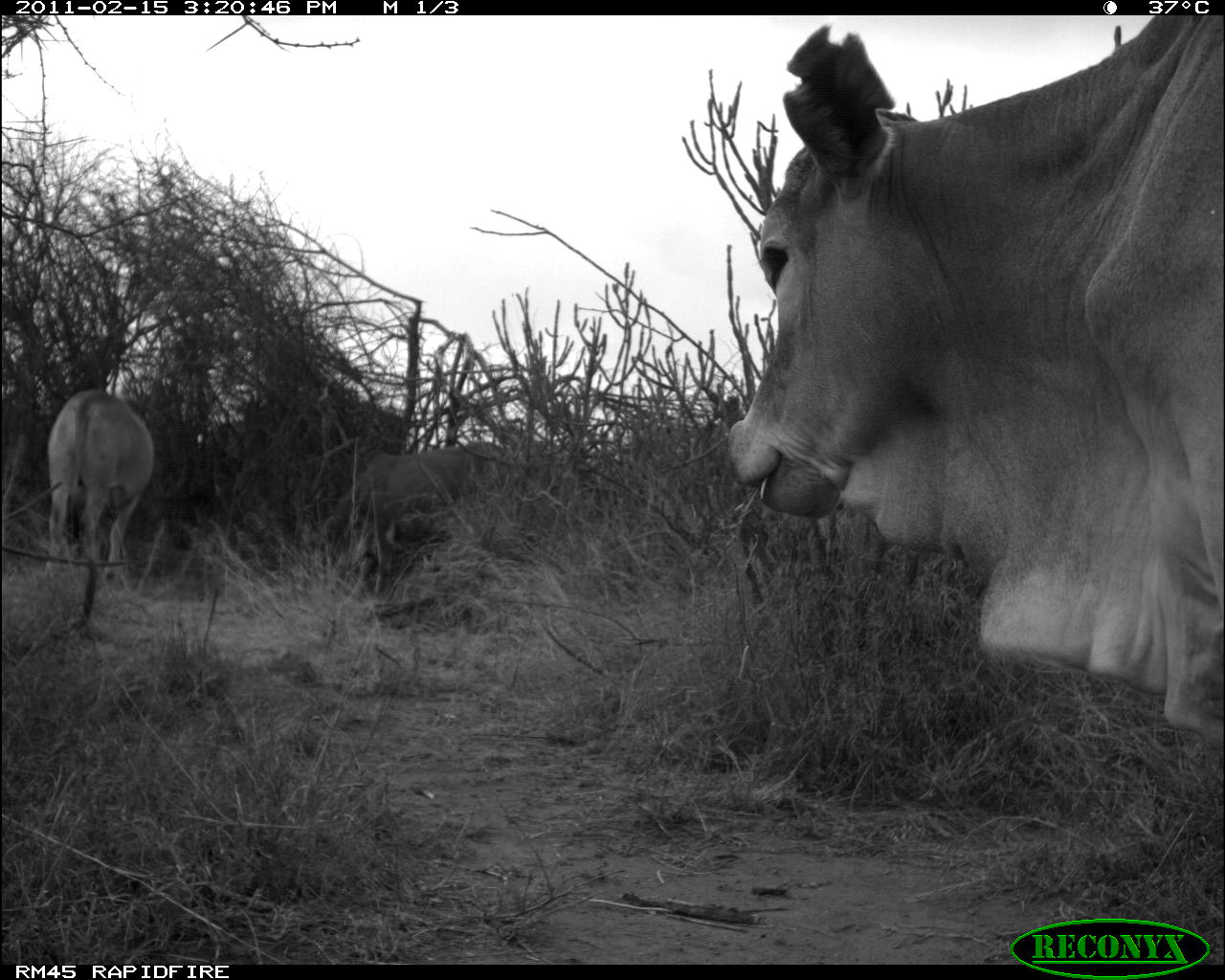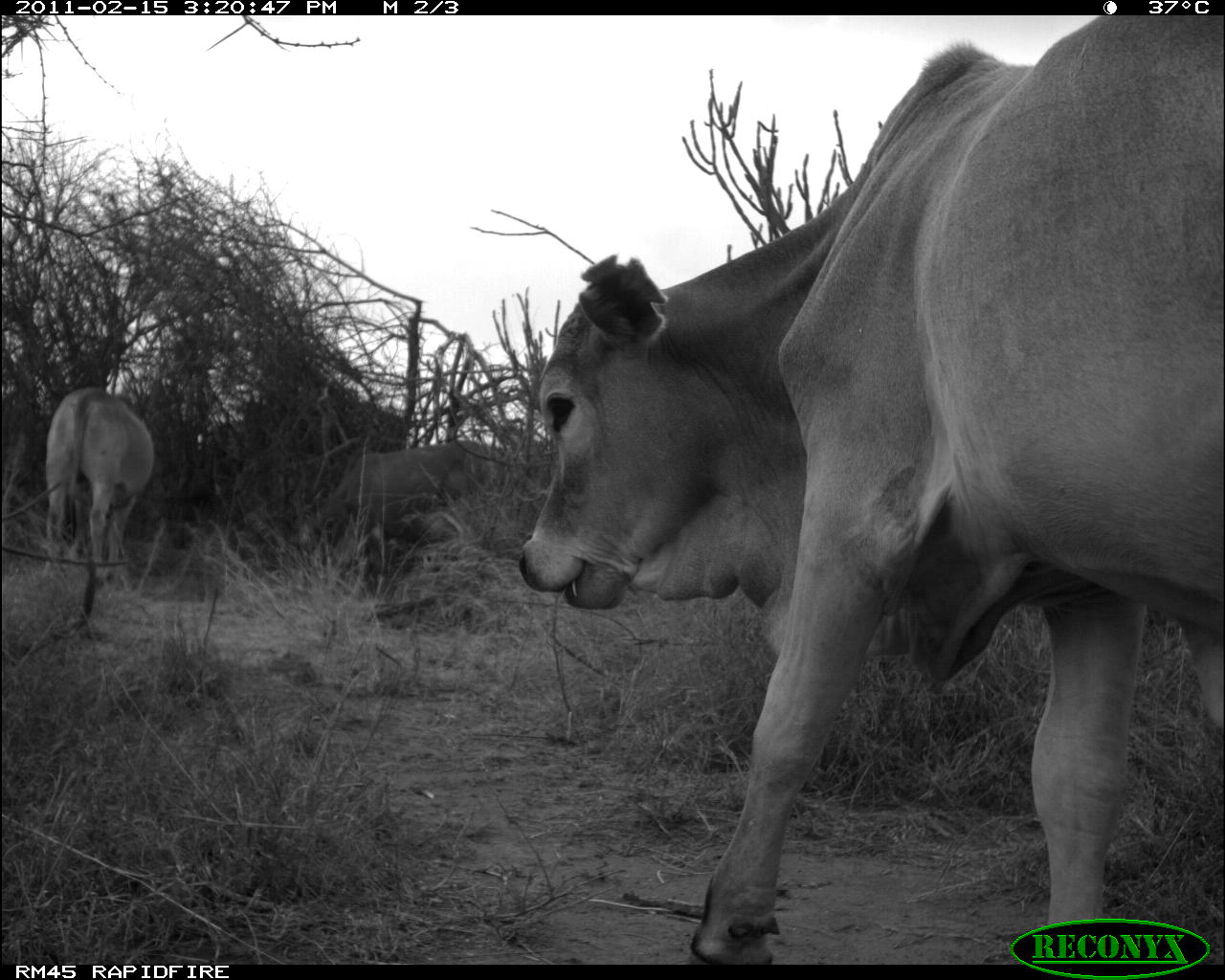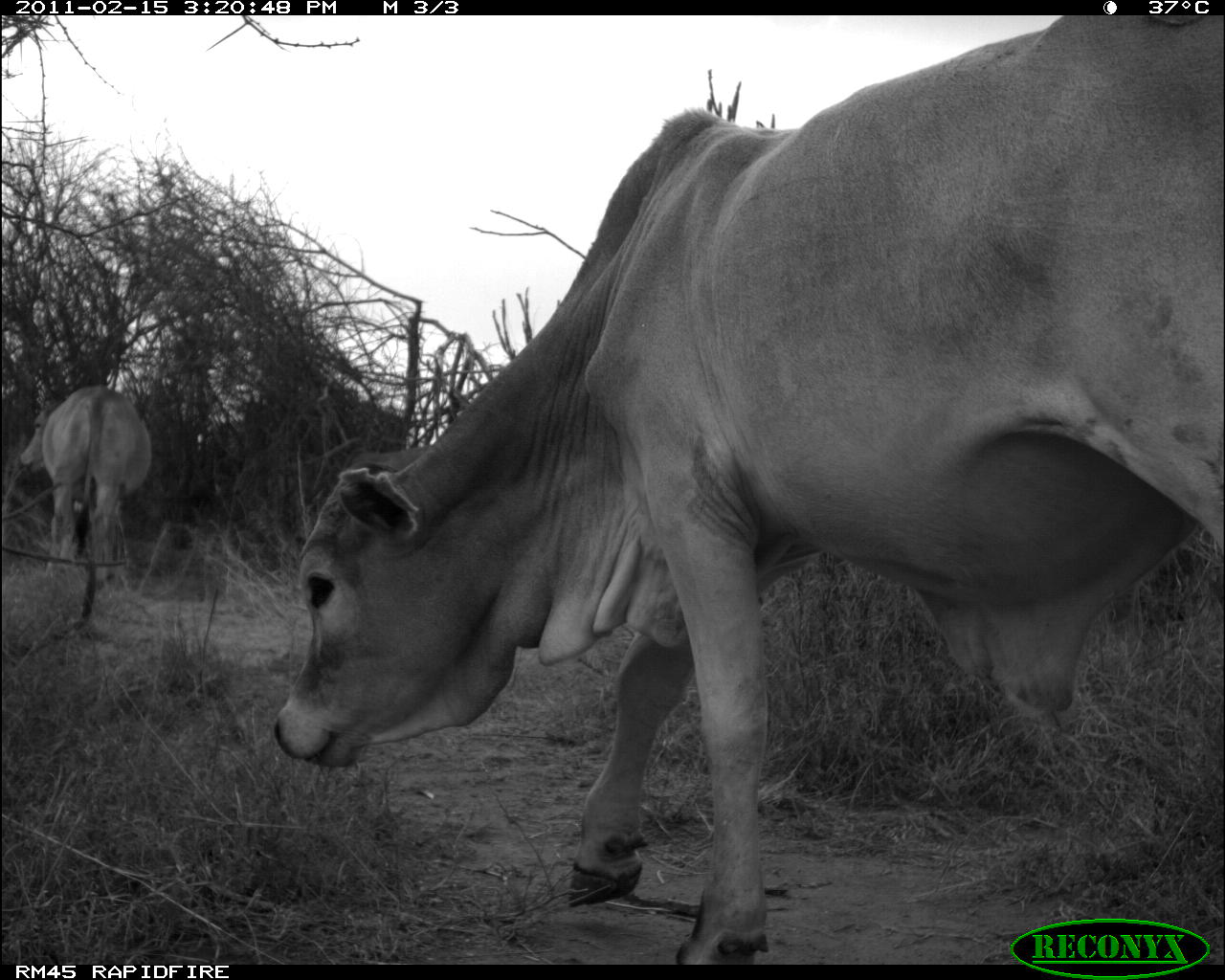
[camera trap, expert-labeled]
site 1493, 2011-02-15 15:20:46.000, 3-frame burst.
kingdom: Animalia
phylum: Chordata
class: Mammalia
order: Artiodactyla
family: Bovidae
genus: Bos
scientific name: Bos taurus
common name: domestic cattle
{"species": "Bos taurus (domestic cattle)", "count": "3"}